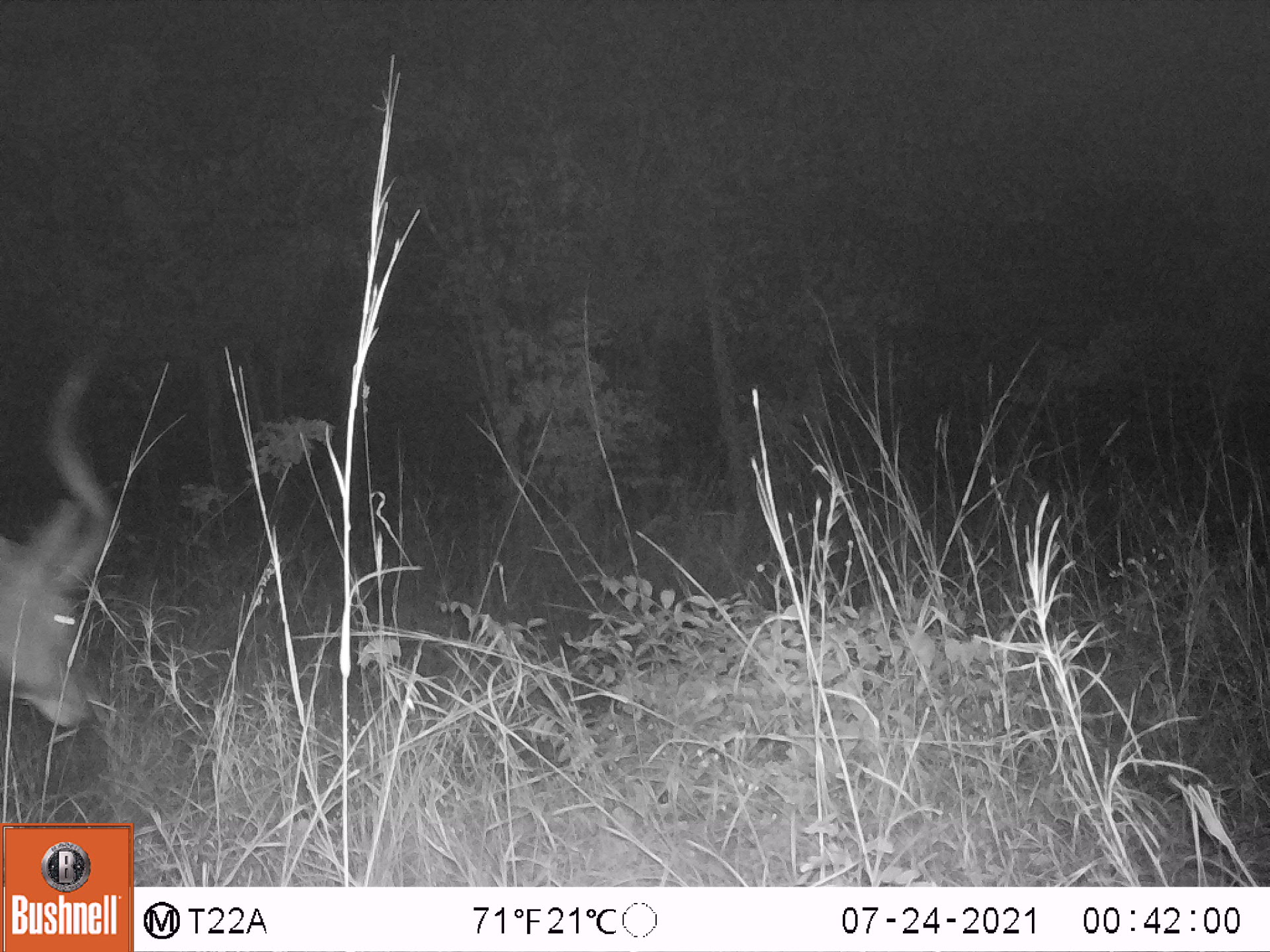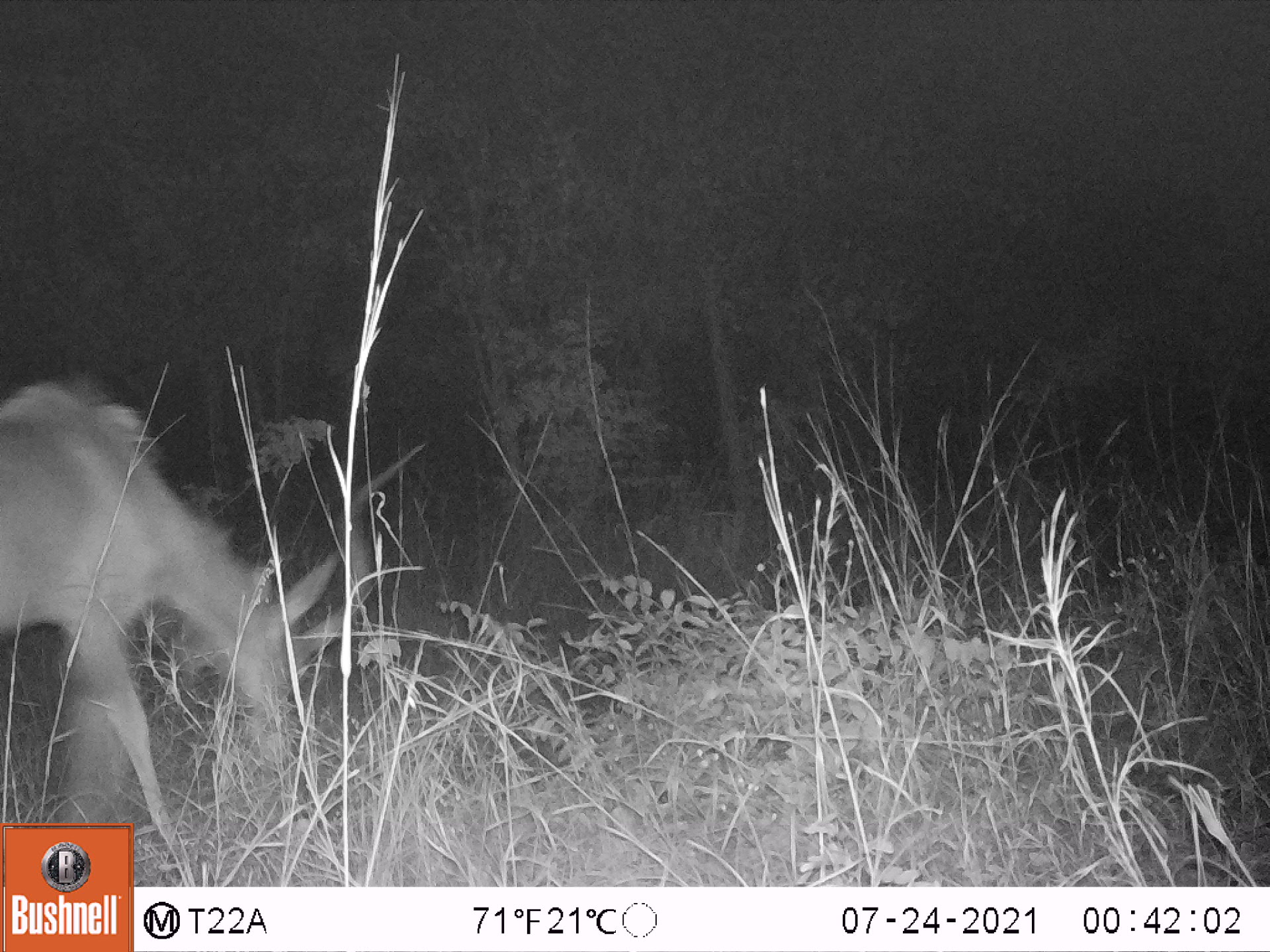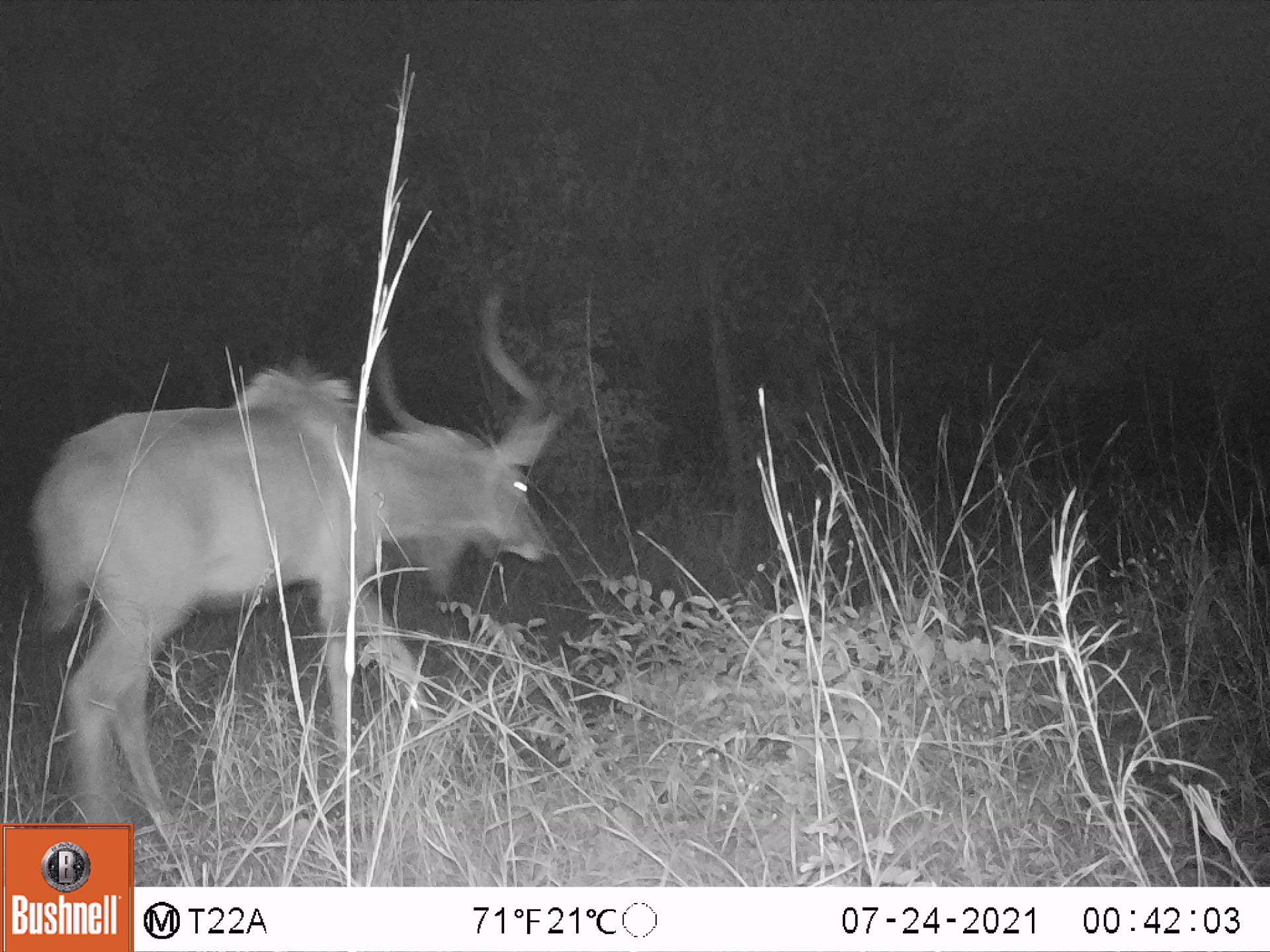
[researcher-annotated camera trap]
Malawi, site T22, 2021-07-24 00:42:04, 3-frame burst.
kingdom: Animalia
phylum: Chordata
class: Mammalia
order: Artiodactyla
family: Bovidae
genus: Tragelaphus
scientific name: Tragelaphus strepsiceros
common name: greater kudu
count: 1